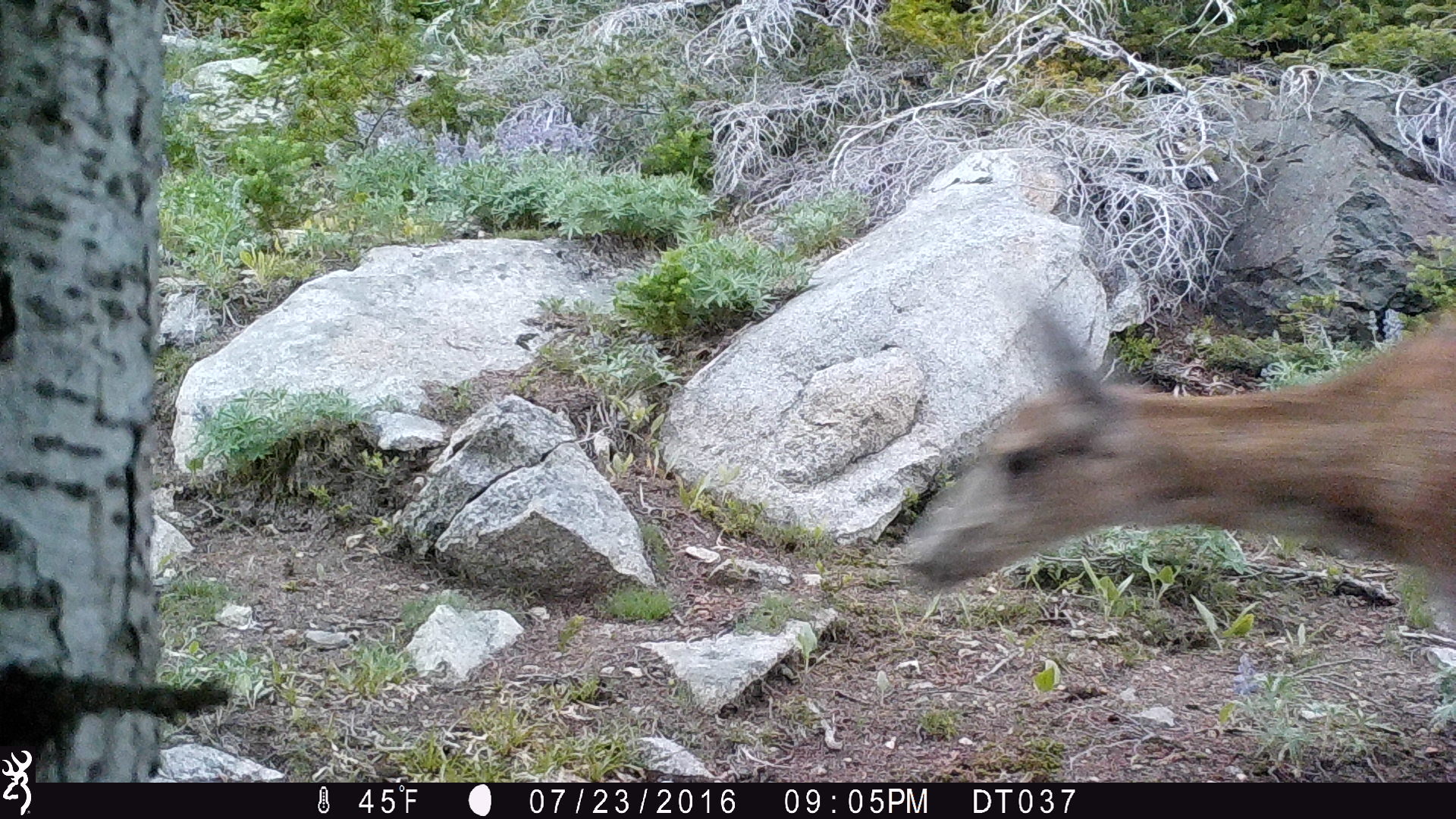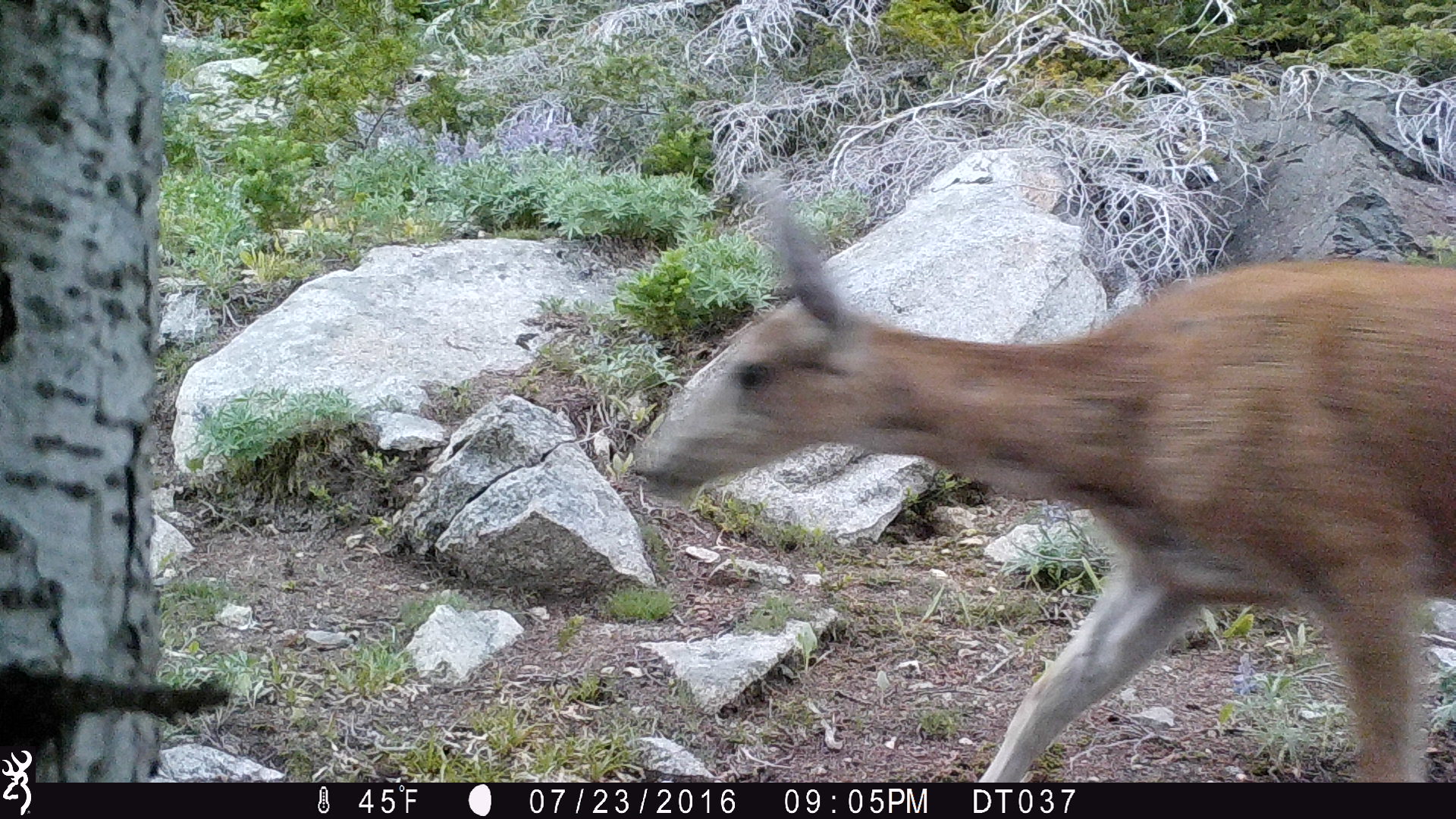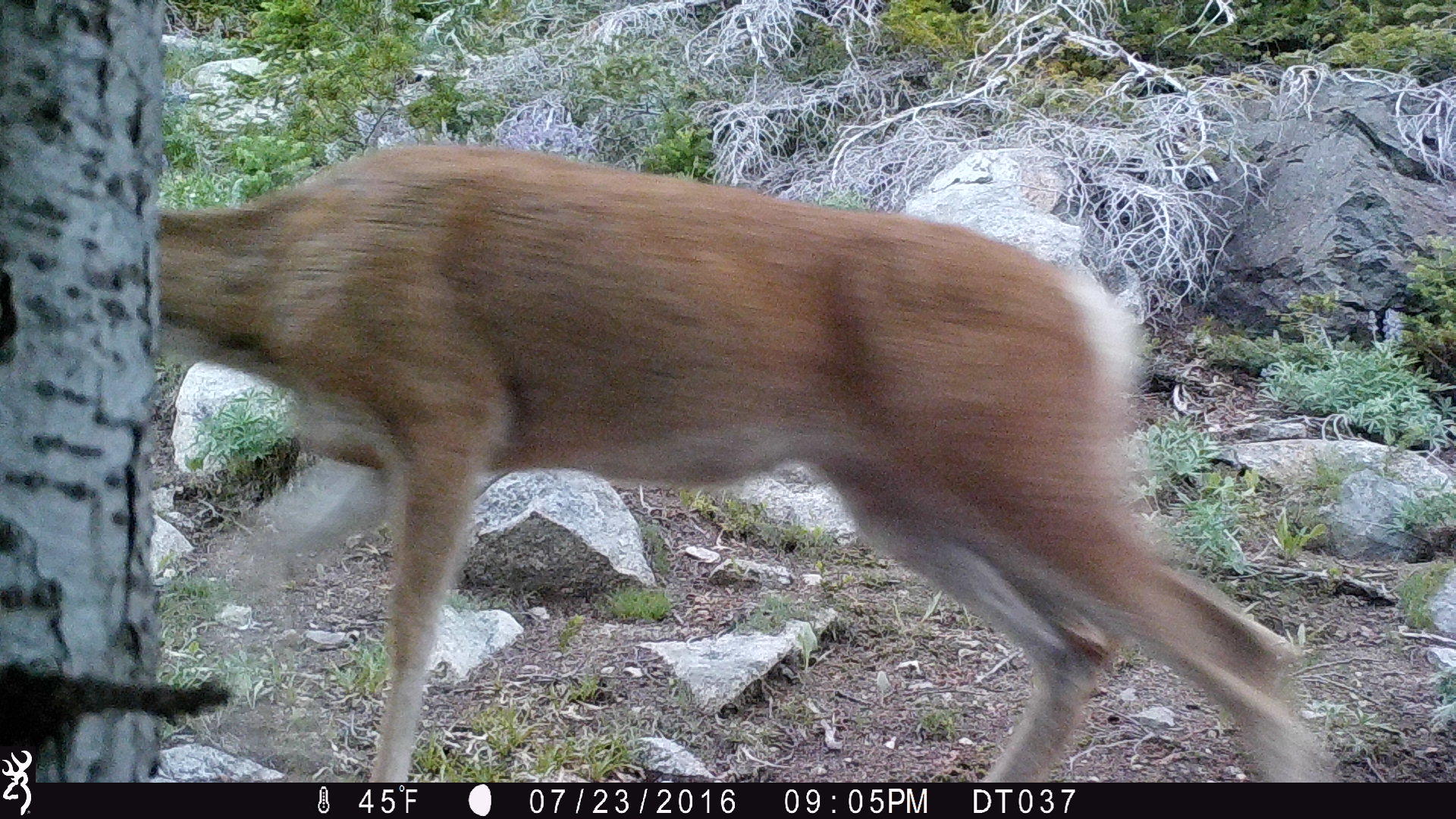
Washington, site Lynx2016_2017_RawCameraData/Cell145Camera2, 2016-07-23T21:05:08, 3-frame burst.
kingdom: Animalia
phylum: Chordata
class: Mammalia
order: Artiodactyla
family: Cervidae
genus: Odocoileus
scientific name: Odocoileus hemionus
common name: mule deer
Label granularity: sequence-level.